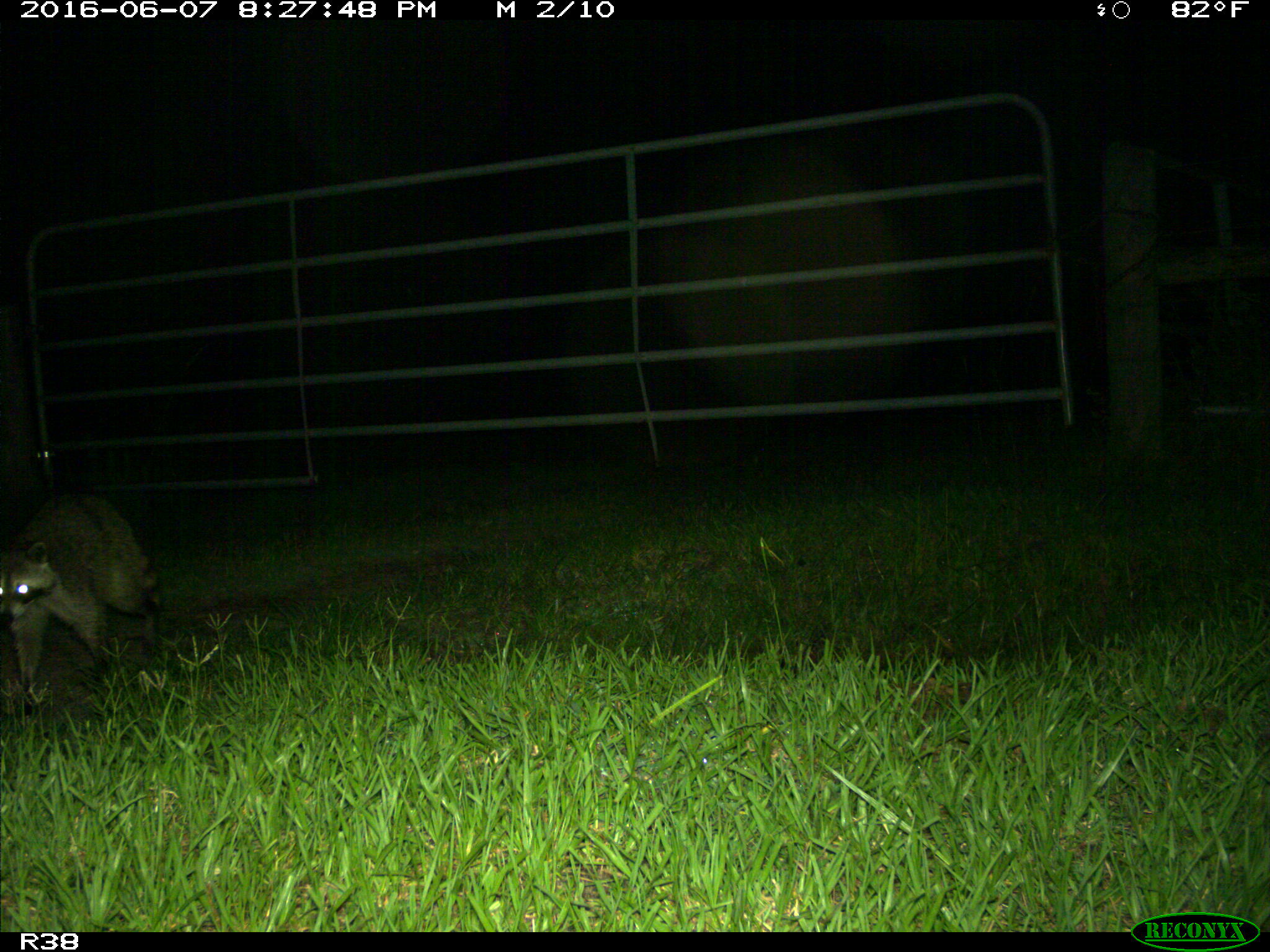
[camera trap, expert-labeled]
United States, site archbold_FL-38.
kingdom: Animalia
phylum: Chordata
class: Mammalia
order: Carnivora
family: Procyonidae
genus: Procyon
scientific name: Procyon lotor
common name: common raccoon